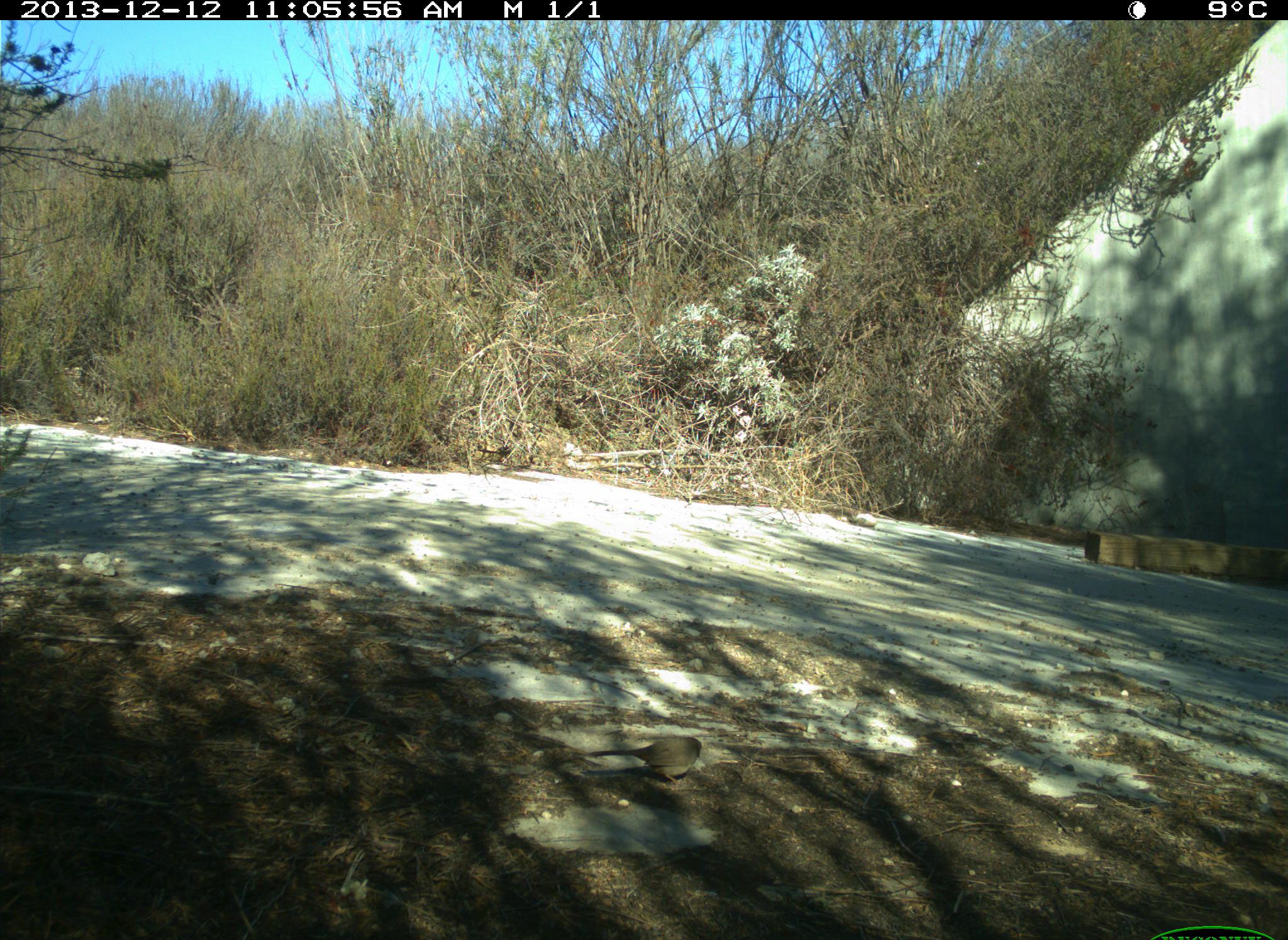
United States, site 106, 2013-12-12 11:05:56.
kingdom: Animalia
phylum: Chordata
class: Aves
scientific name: Aves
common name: bird